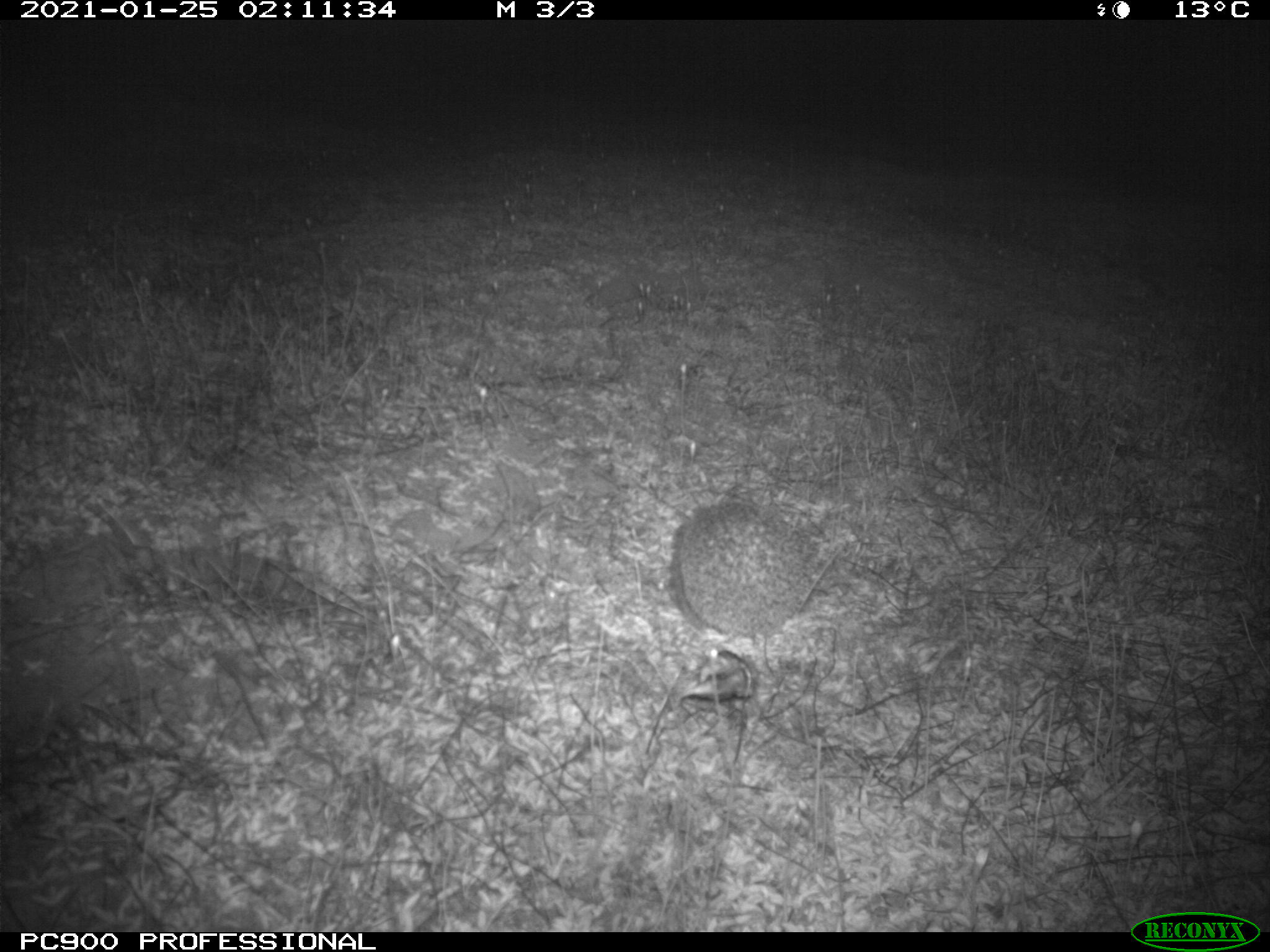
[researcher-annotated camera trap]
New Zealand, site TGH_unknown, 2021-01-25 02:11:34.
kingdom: Animalia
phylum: Chordata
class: Mammalia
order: Eulipotyphla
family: Erinaceidae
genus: Erinaceus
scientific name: Erinaceus europaeus europaeus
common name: european hedgehog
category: hedgehog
Hedgehog (european hedgehog) (Erinaceus europaeus europaeus).